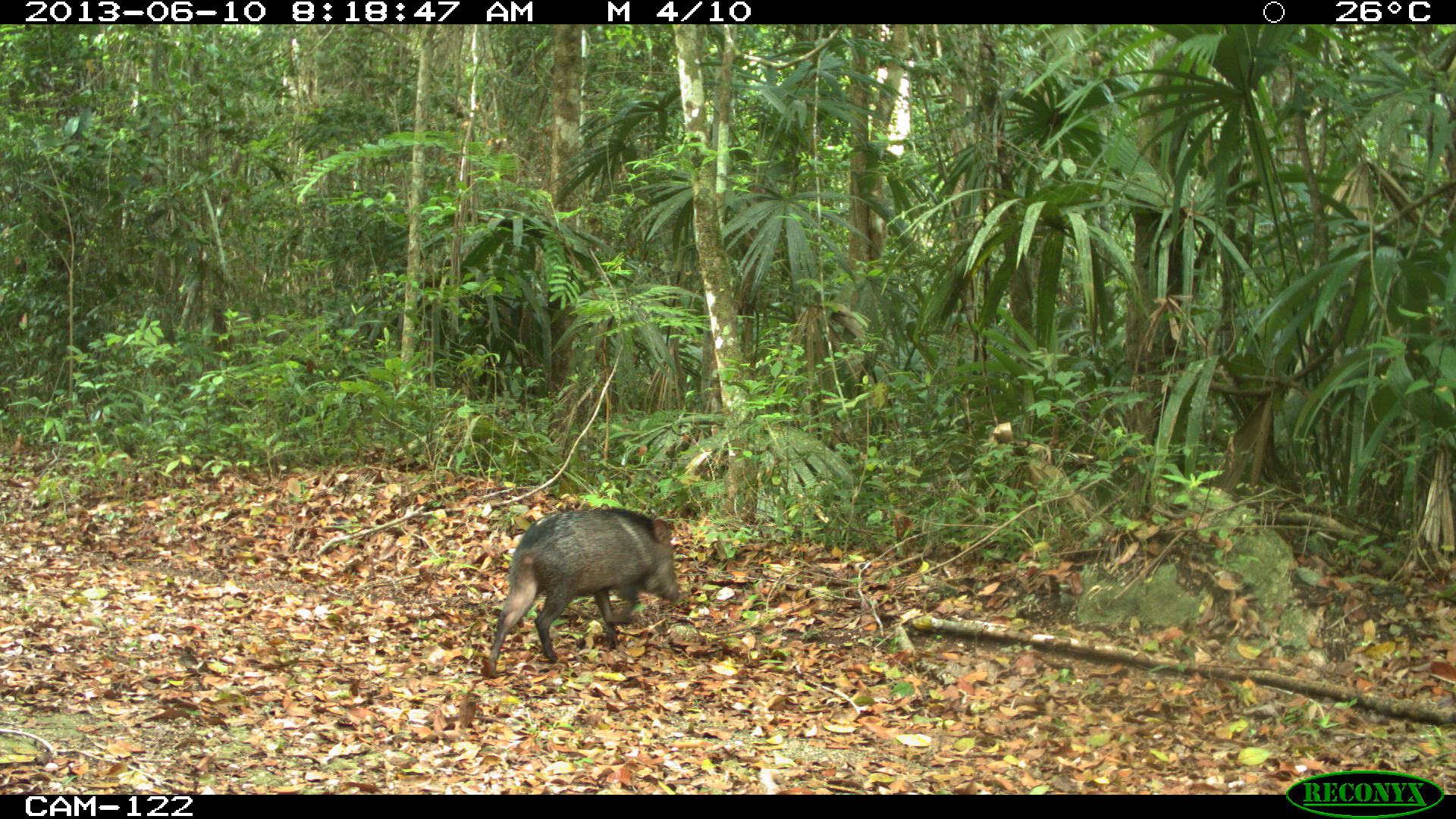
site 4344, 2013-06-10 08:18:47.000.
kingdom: Animalia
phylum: Chordata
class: Mammalia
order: Artiodactyla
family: Tayassuidae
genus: Pecari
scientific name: Pecari tajacu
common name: collared peccary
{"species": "Pecari tajacu (collared peccary)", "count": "1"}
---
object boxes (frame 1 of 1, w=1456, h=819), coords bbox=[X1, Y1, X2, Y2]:
pecari tajacu: bbox=[484, 506, 682, 679]